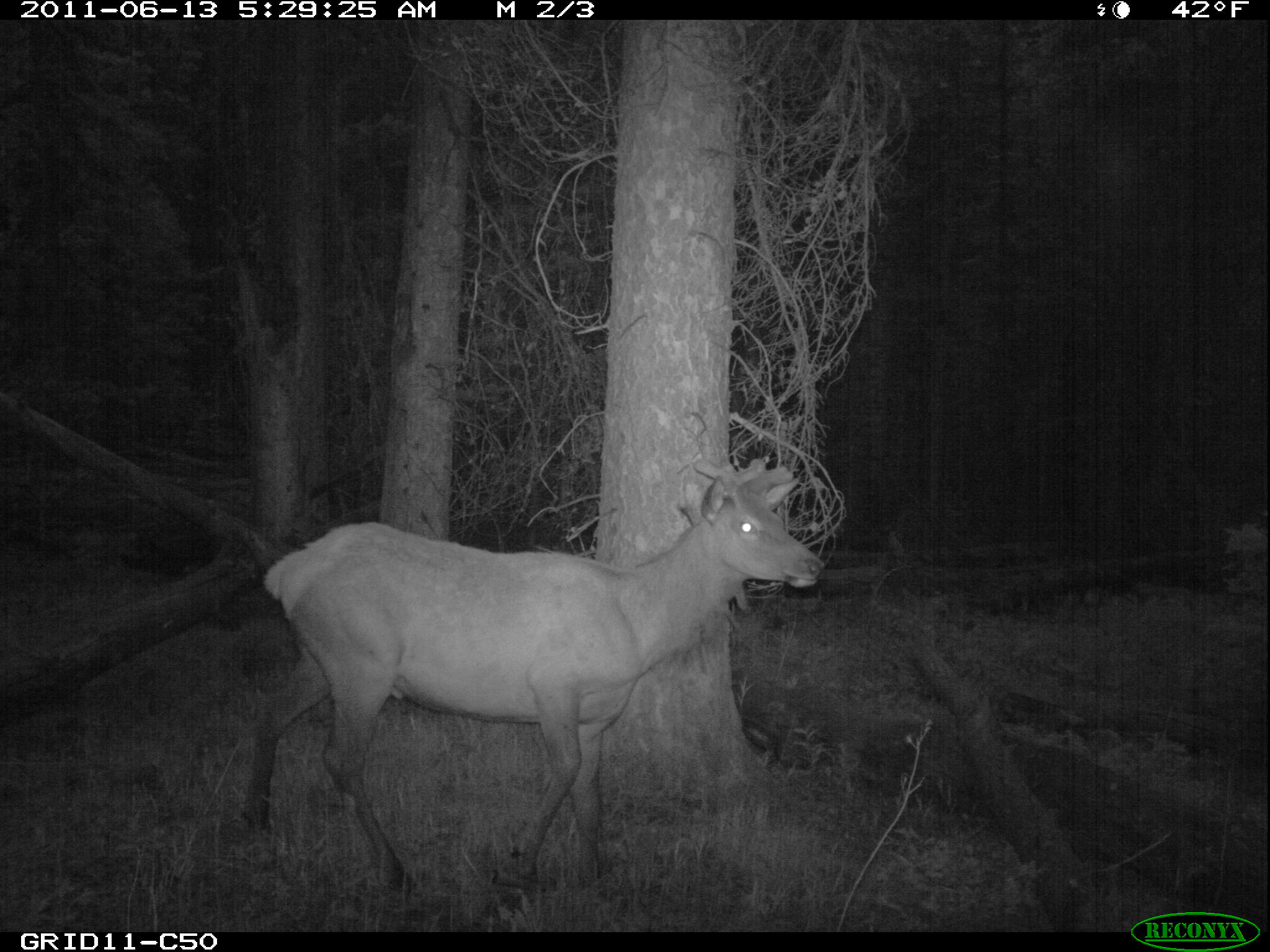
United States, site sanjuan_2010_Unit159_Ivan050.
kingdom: Animalia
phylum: Chordata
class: Mammalia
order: Artiodactyla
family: Cervidae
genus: Cervus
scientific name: Cervus elaphus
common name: red deer